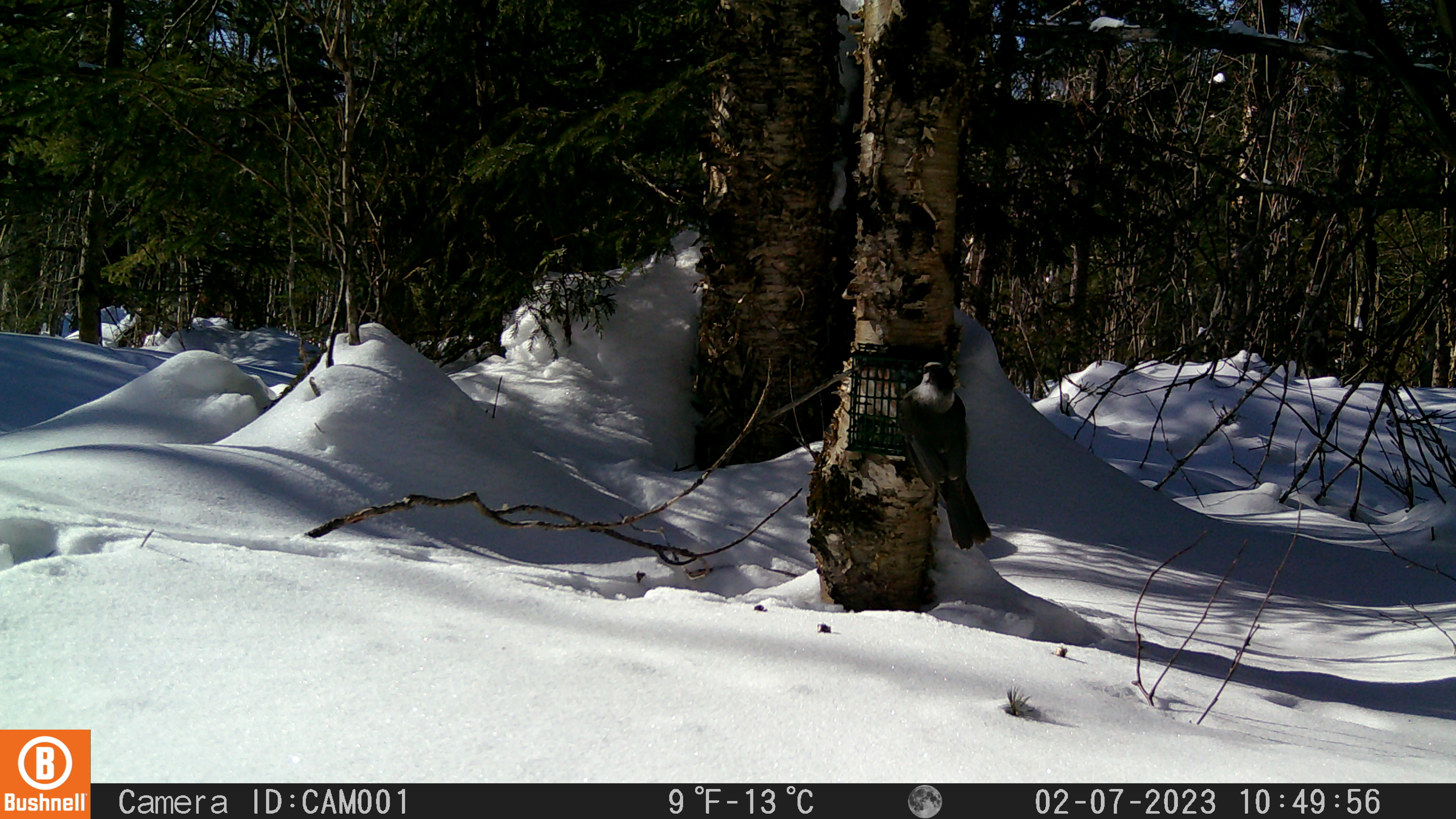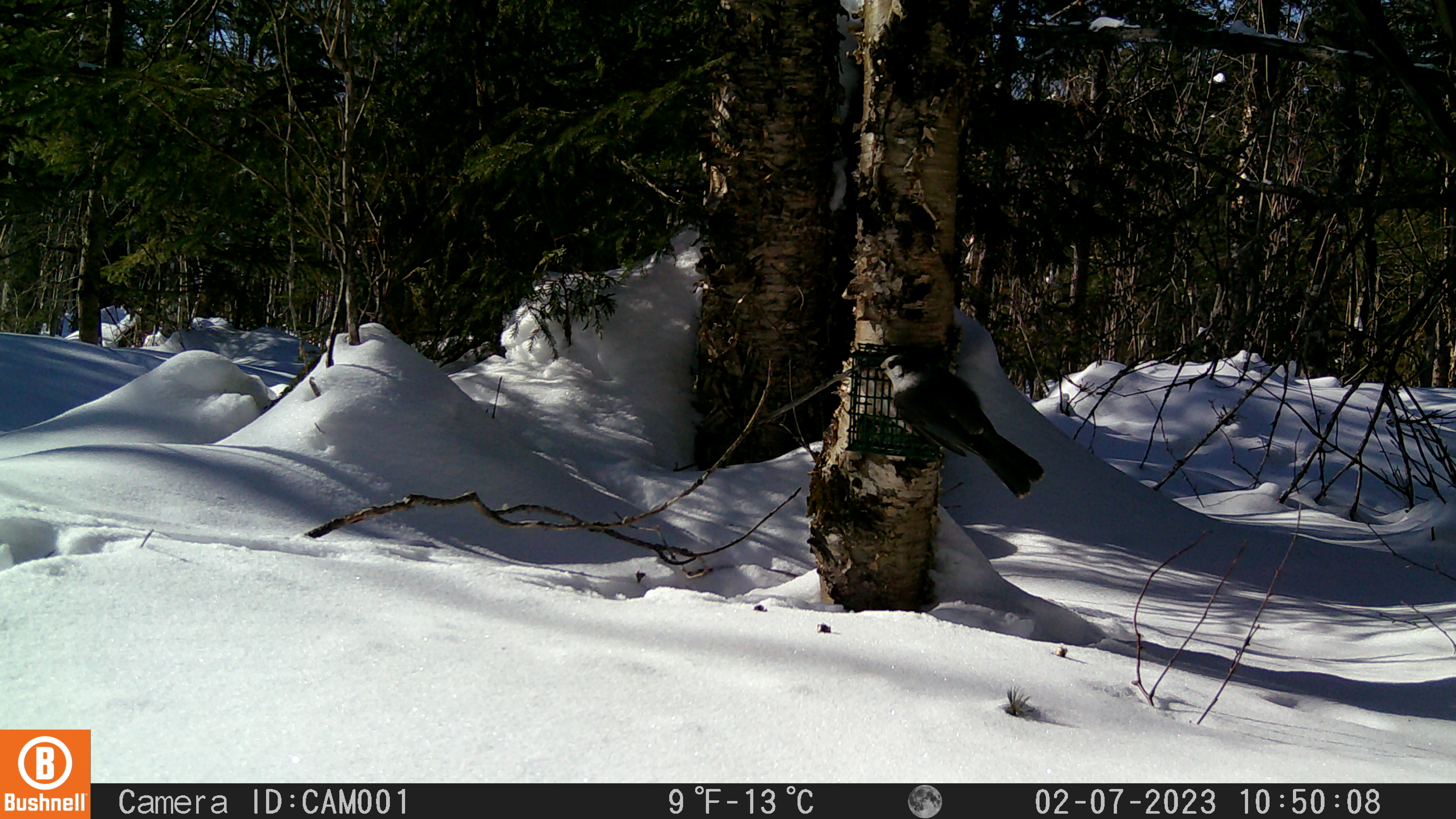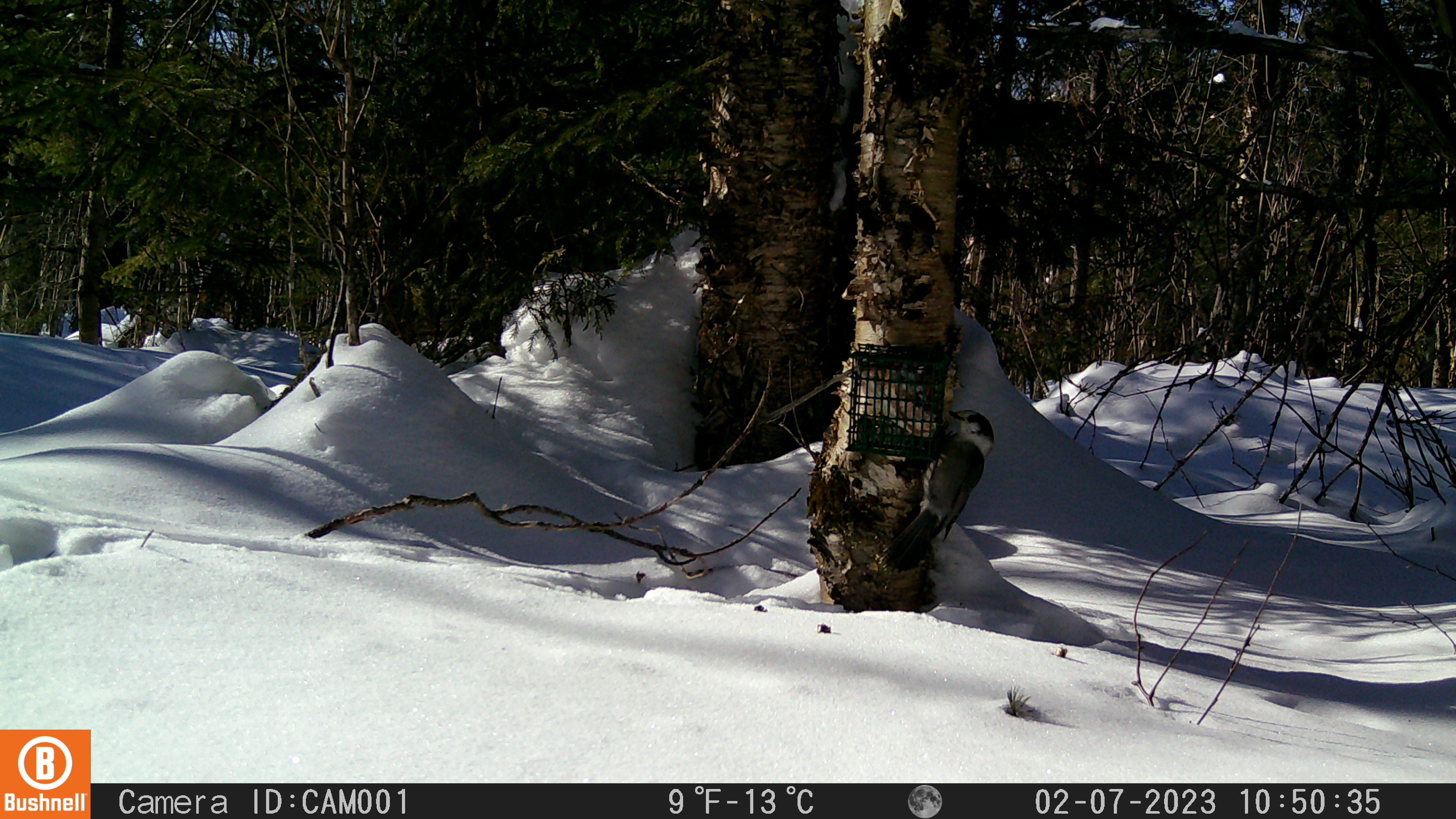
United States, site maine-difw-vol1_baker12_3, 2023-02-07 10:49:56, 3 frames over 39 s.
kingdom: Animalia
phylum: Chordata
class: Aves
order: Passeriformes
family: Corvidae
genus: Perisoreus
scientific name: Perisoreus canadensis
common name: canada jay